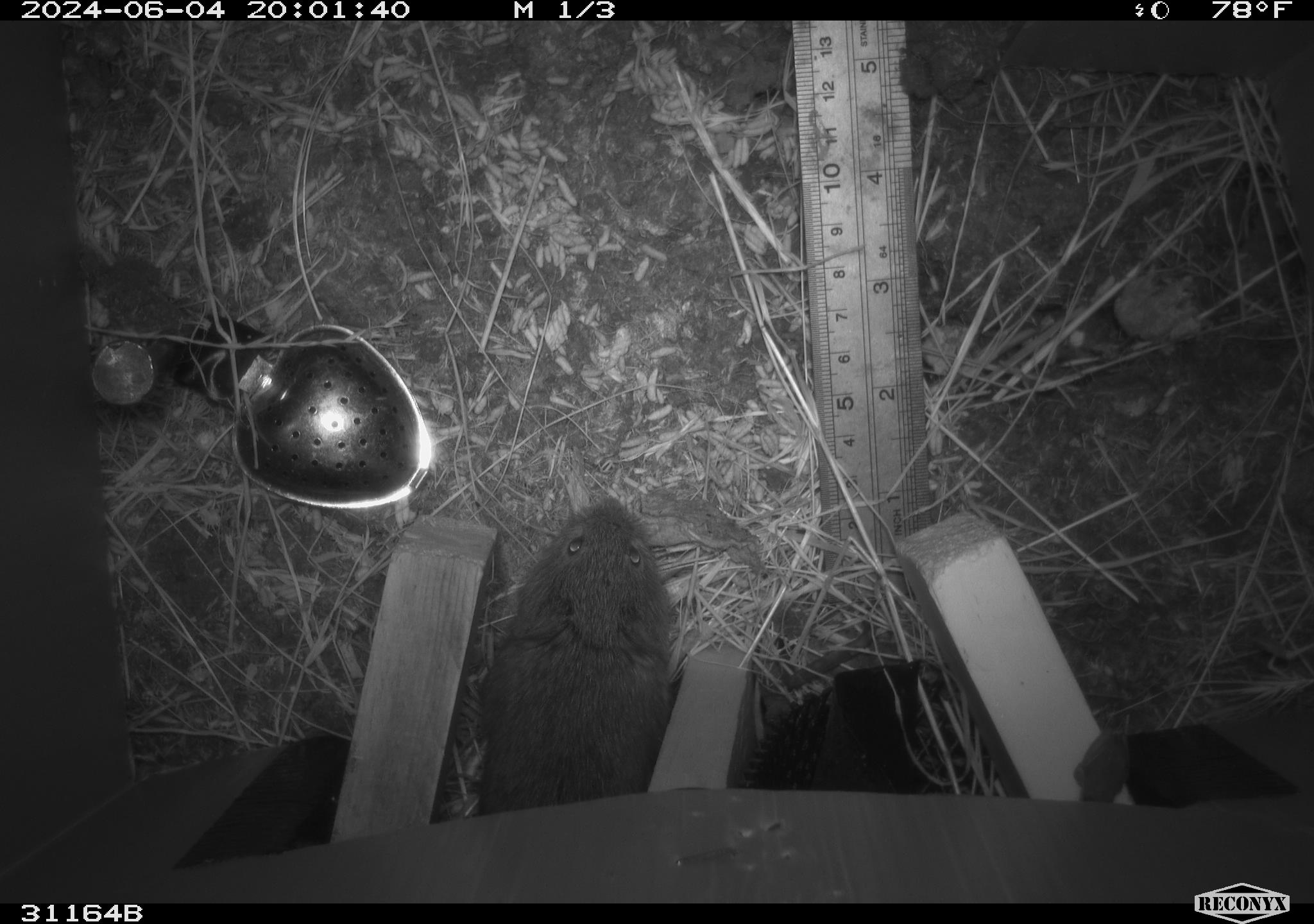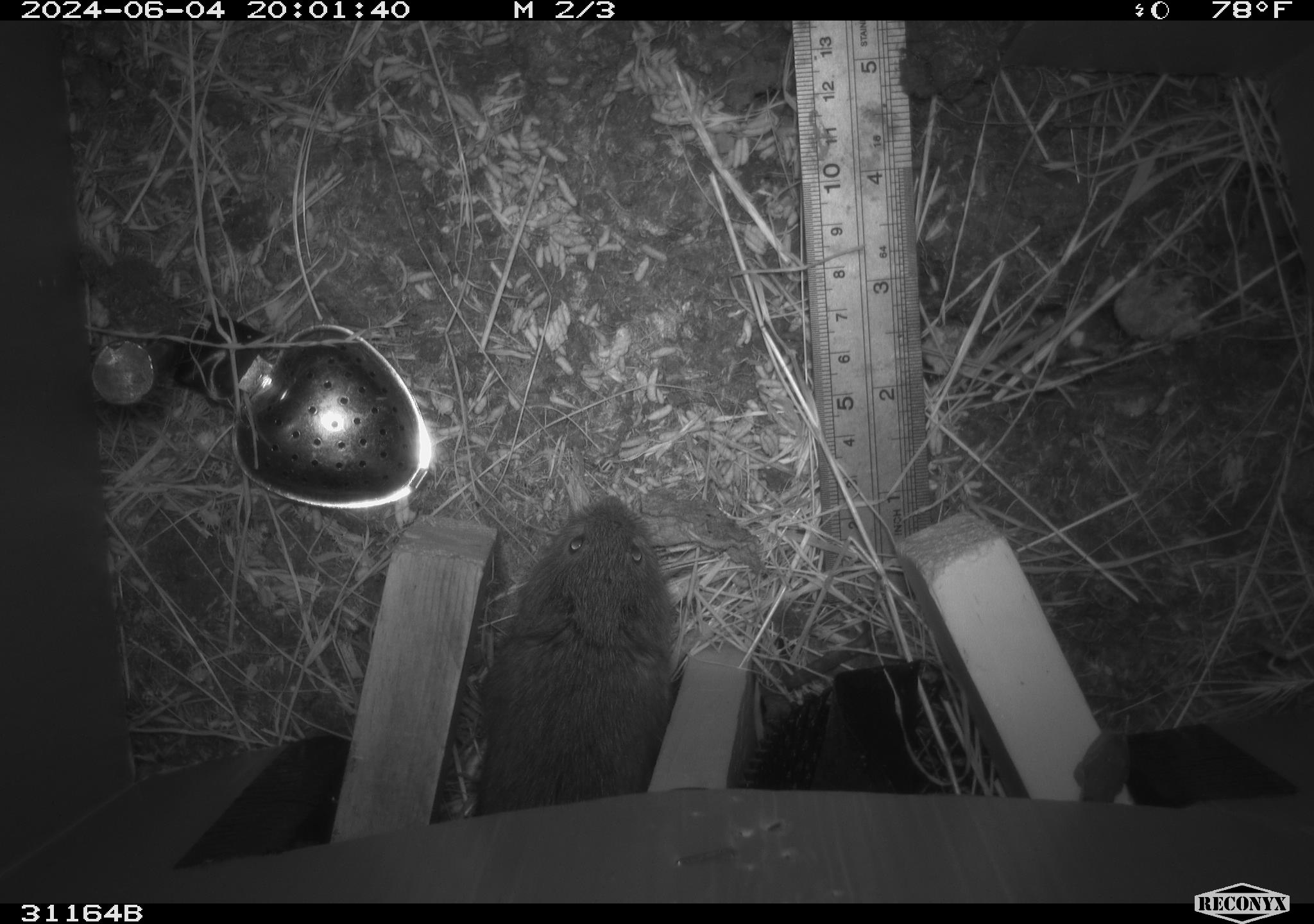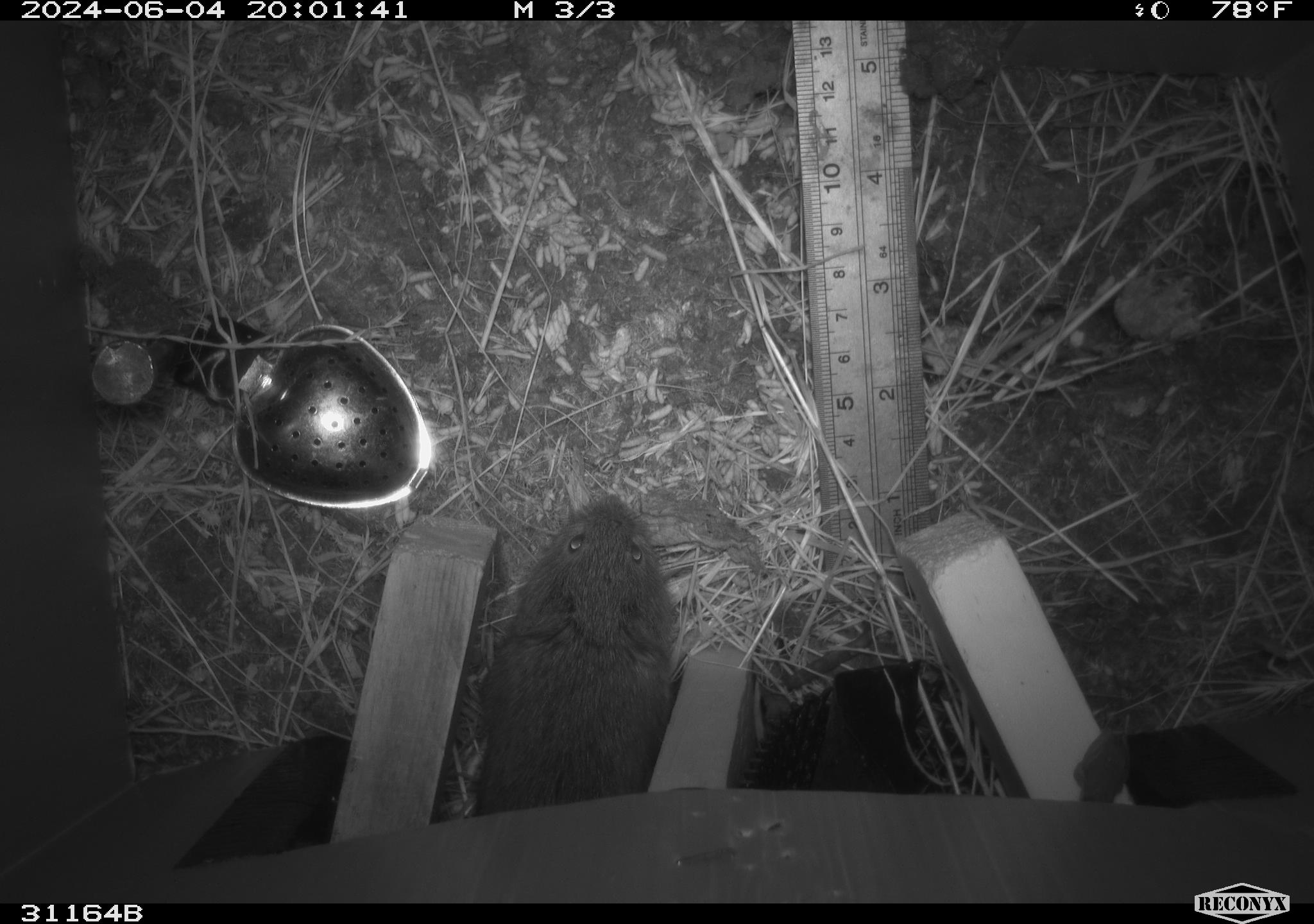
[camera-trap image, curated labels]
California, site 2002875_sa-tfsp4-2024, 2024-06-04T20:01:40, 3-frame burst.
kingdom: Animalia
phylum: Chordata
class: Mammalia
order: Rodentia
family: Cricetidae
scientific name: Arvicolinae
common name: voles, lemmings, and muskrats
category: arvicolinae subfamily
Arvicolinae subfamily (voles, lemmings, and muskrats) (Arvicolinae).